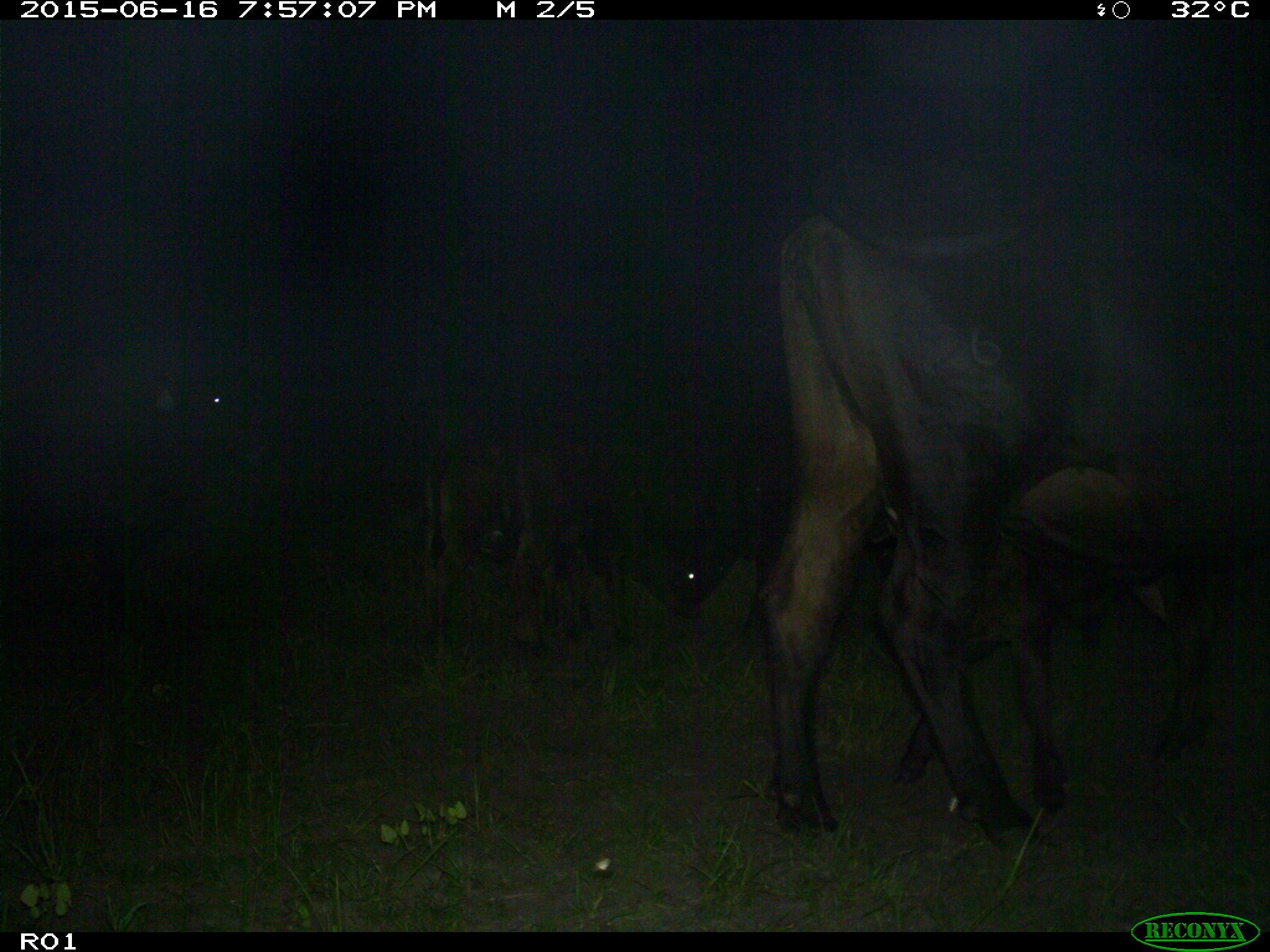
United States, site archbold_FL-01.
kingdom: Animalia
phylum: Chordata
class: Mammalia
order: Artiodactyla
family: Bovidae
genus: Bos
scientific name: Bos taurus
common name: domestic cow